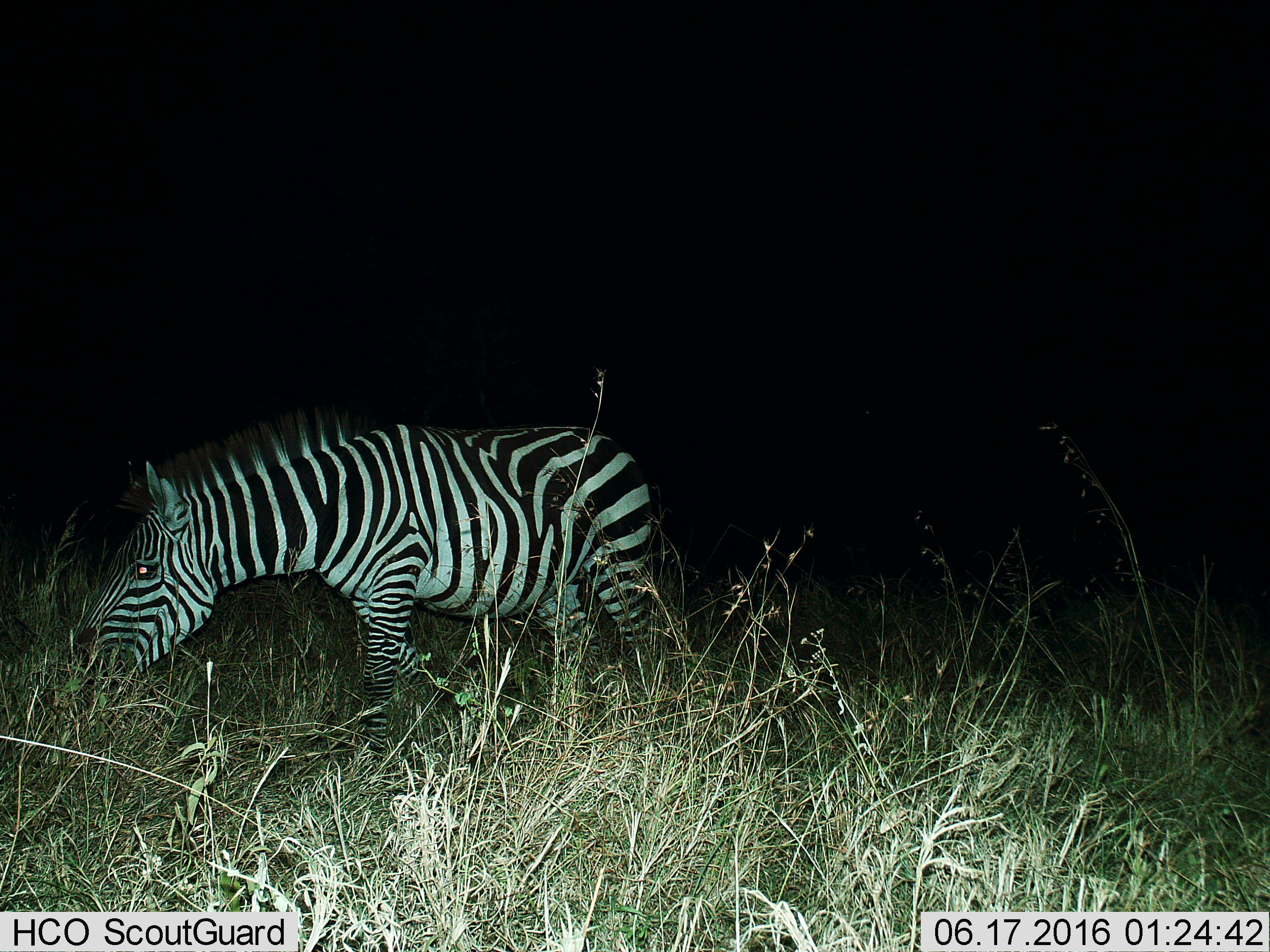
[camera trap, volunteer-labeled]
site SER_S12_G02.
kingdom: Animalia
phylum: Chordata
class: Mammalia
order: Perissodactyla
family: Equidae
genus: Equus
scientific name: Equus quagga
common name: plains zebra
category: zebraplains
Zebraplains (plains zebra) (Equus quagga), count 1. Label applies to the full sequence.